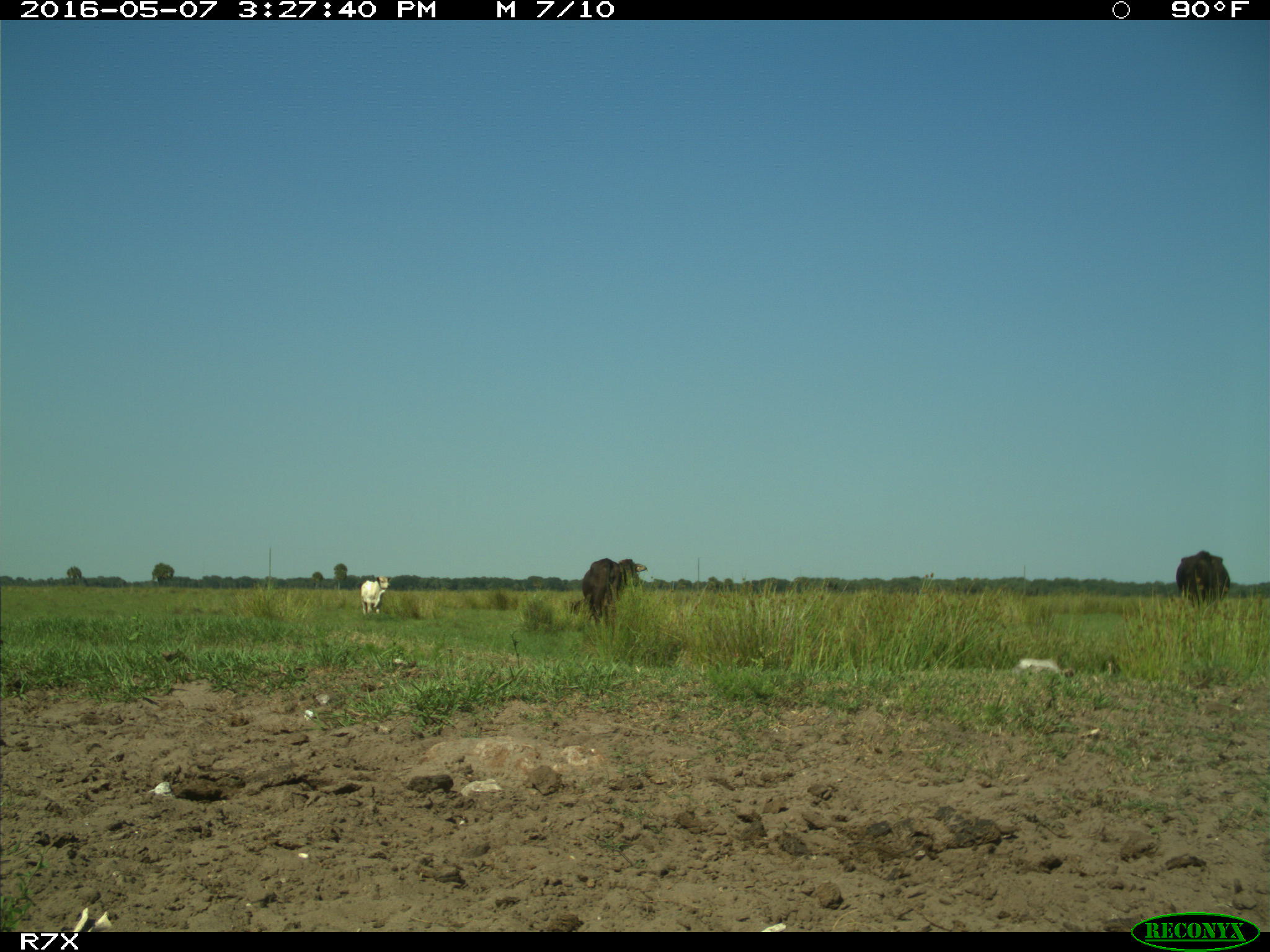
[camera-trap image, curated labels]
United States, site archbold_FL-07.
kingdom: Animalia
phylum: Chordata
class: Mammalia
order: Artiodactyla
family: Bovidae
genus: Bos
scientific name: Bos taurus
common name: domestic cow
Bos taurus (domestic cow).